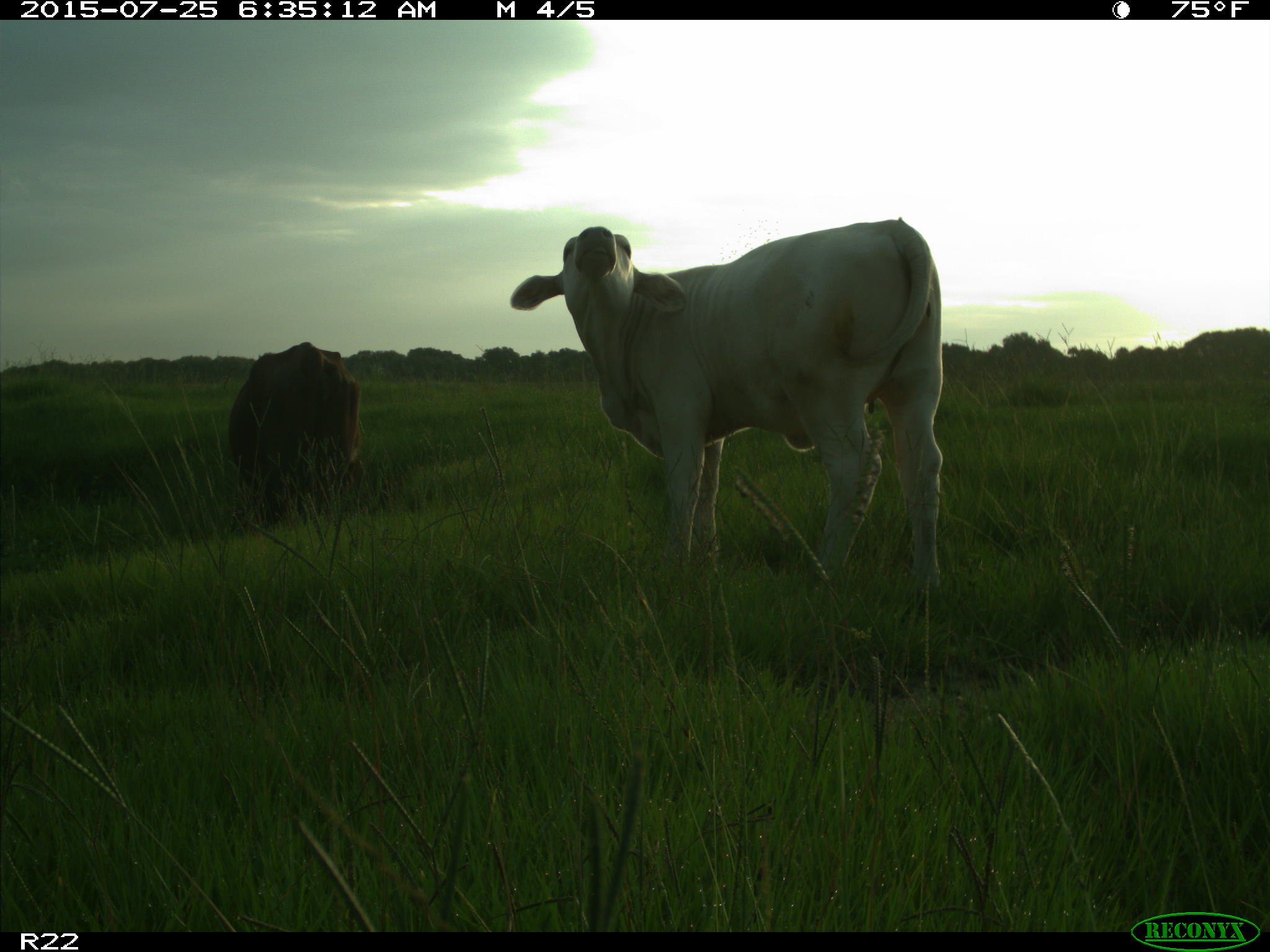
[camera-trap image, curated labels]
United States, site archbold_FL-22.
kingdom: Animalia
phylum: Chordata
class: Mammalia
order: Artiodactyla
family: Bovidae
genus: Bos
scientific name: Bos taurus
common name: domestic cow